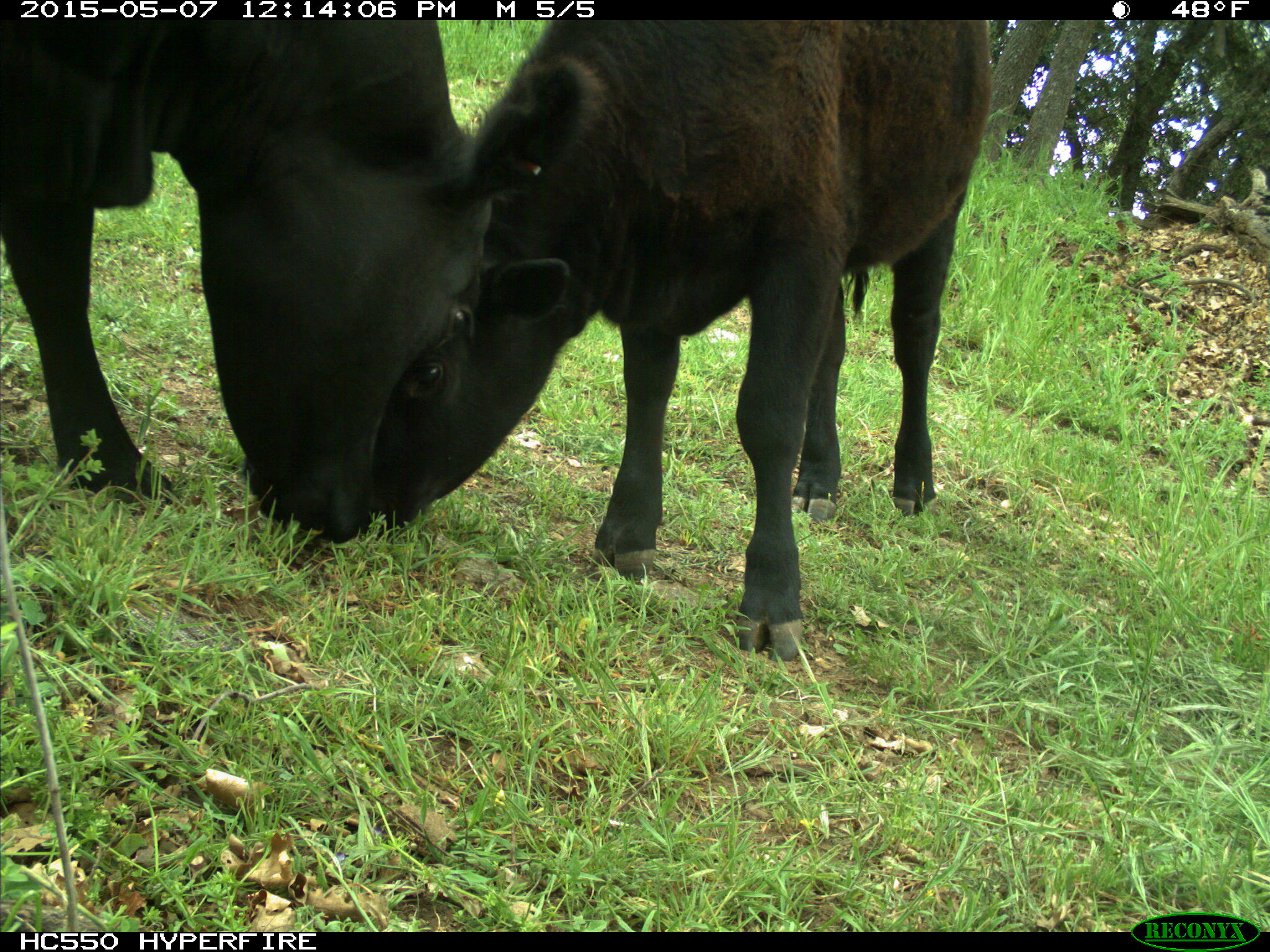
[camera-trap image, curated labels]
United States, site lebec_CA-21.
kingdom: Animalia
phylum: Chordata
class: Mammalia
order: Artiodactyla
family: Bovidae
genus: Bos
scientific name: Bos taurus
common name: domestic cow